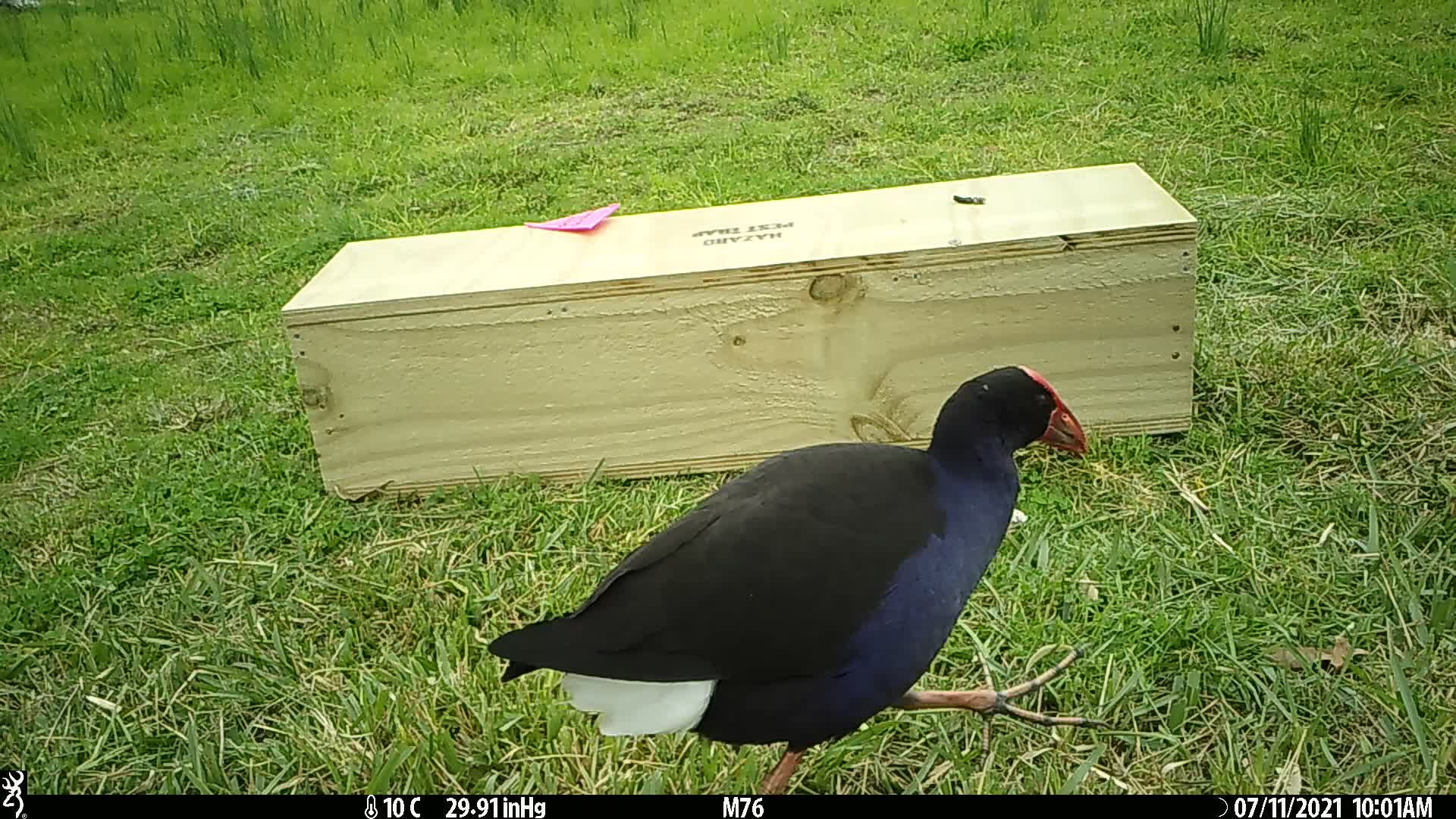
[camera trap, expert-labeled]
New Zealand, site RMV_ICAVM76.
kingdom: Animalia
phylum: Chordata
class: Aves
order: Gruiformes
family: Rallidae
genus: Porphyrio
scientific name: Porphyrio melanotus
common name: australasian swamphen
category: pukeko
Pukeko (australasian swamphen) (Porphyrio melanotus).